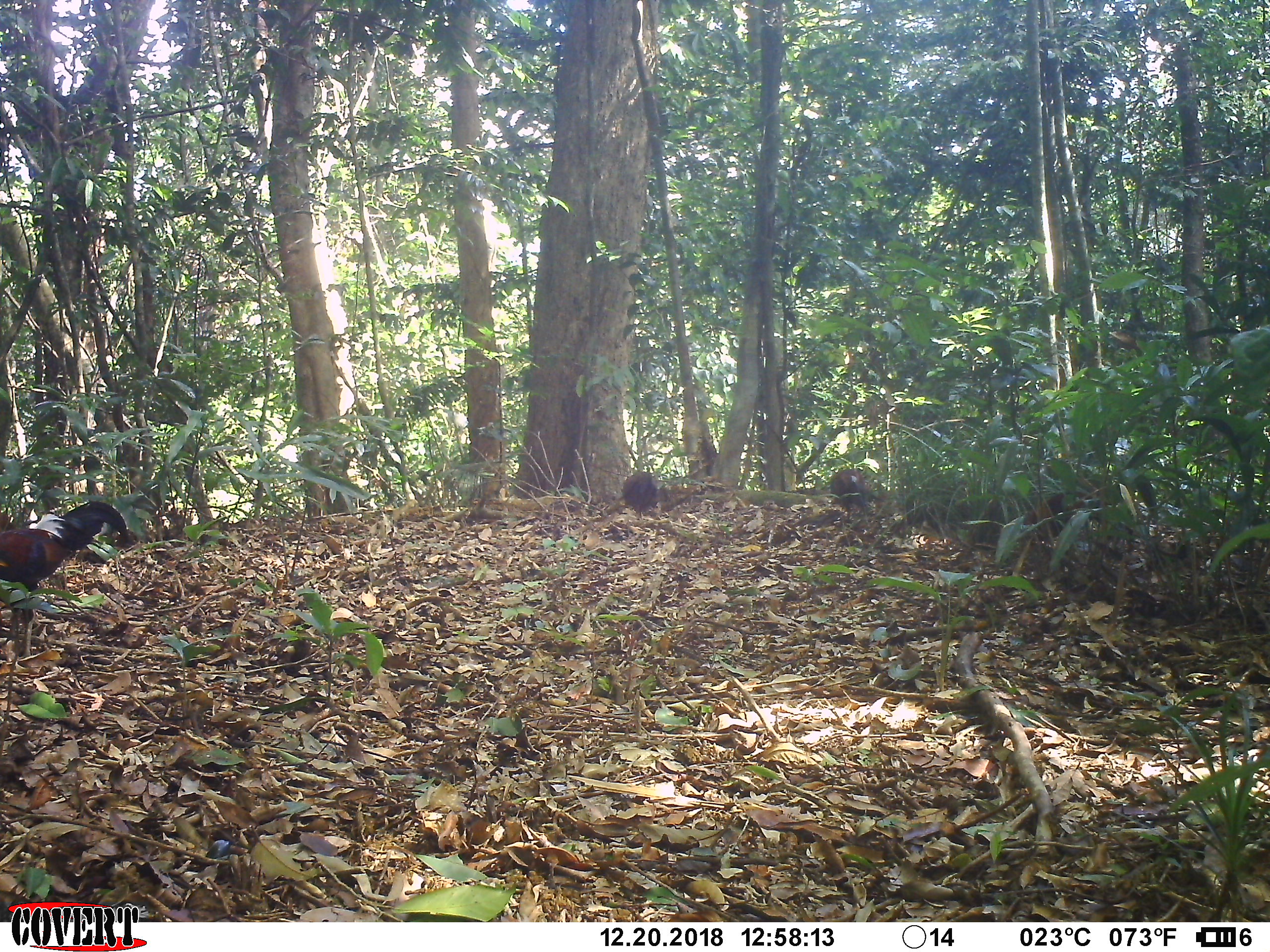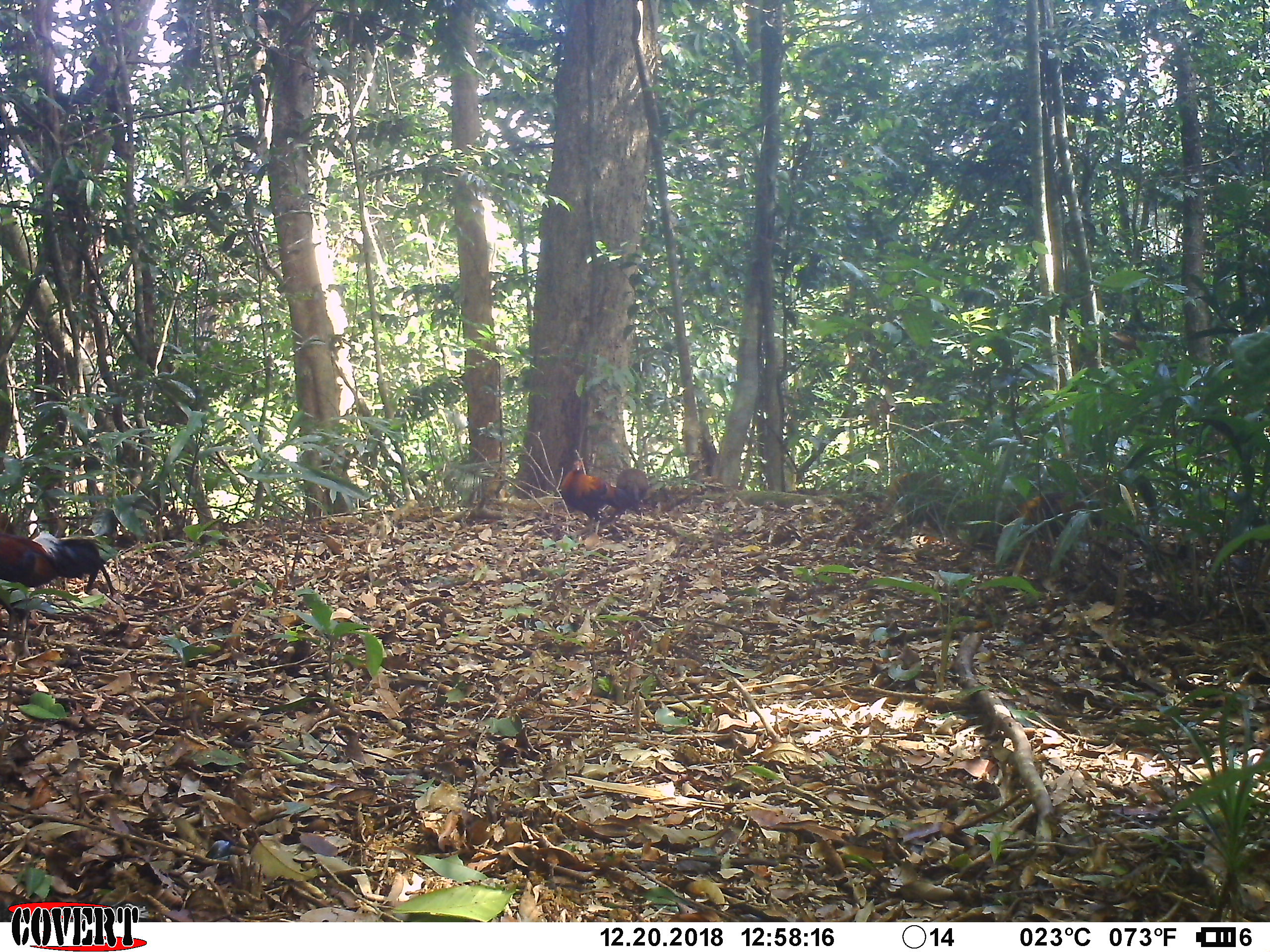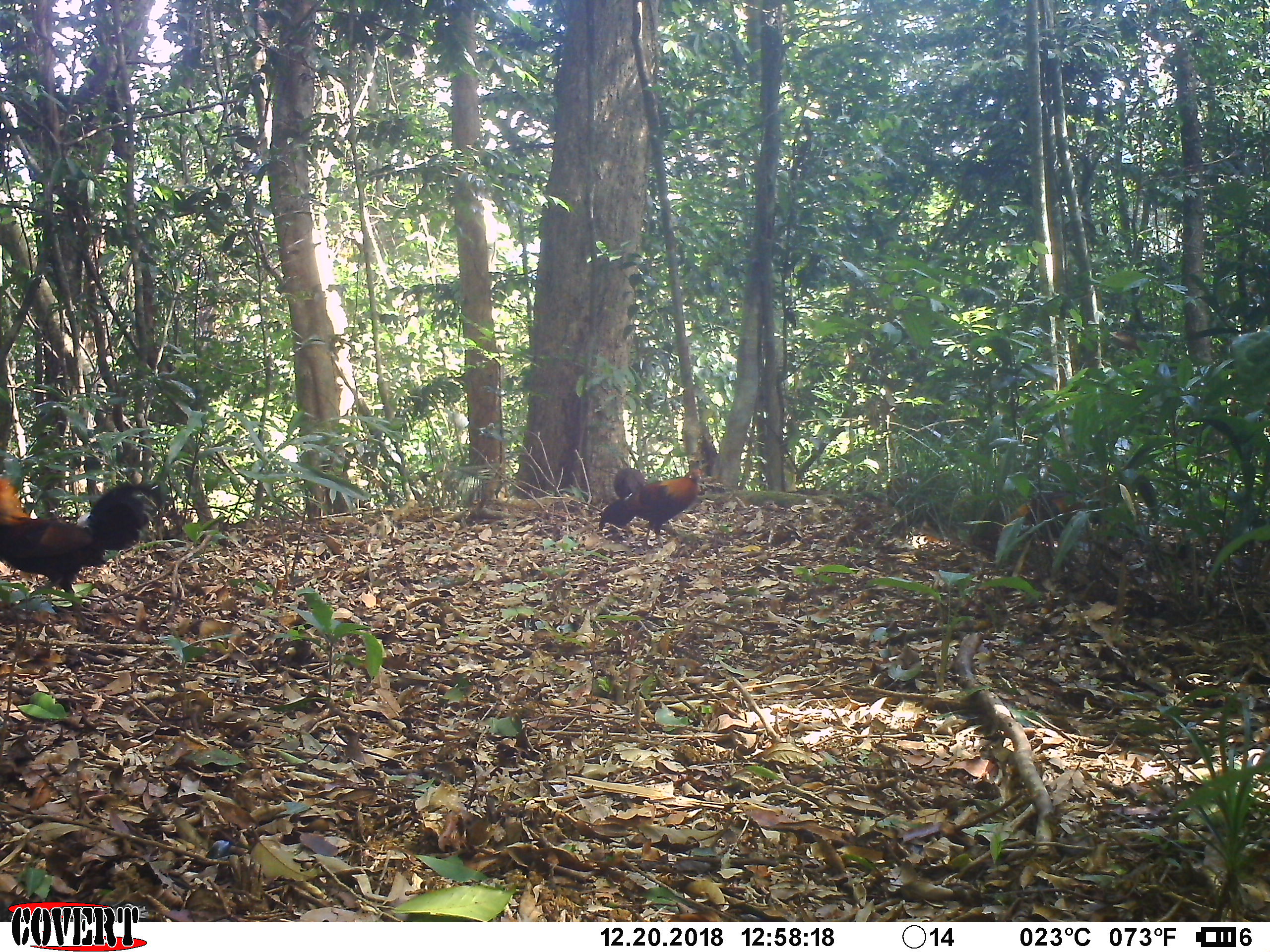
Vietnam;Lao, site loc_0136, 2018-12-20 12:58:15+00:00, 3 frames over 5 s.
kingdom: Animalia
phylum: Chordata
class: Aves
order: Galliformes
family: Phasianidae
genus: Gallus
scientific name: Gallus gallus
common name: red junglefowl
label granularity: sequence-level